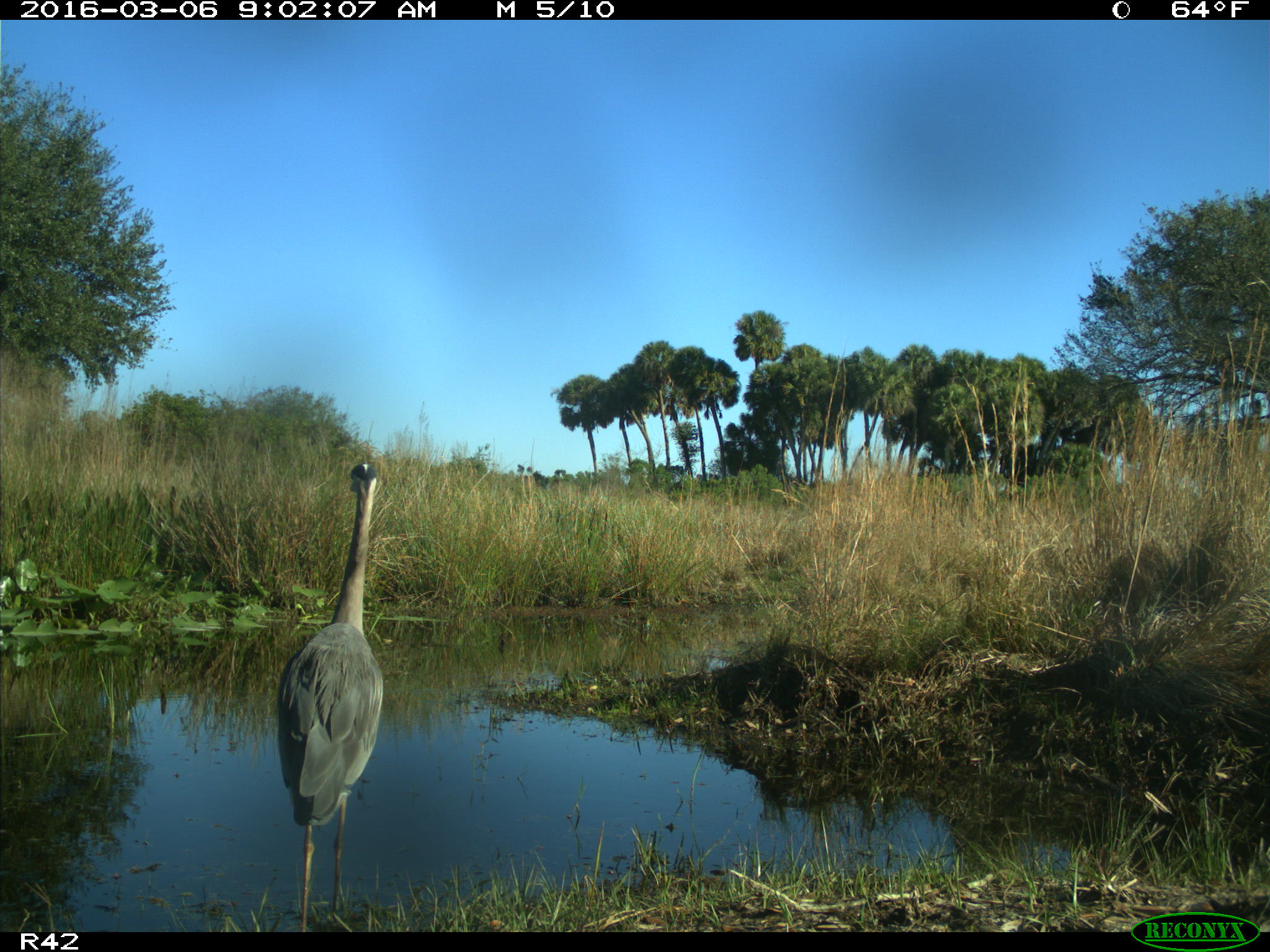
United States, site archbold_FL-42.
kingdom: Animalia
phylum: Chordata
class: Aves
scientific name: Aves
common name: birds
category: unidentified bird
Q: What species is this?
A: Unidentified bird (birds) (Aves).